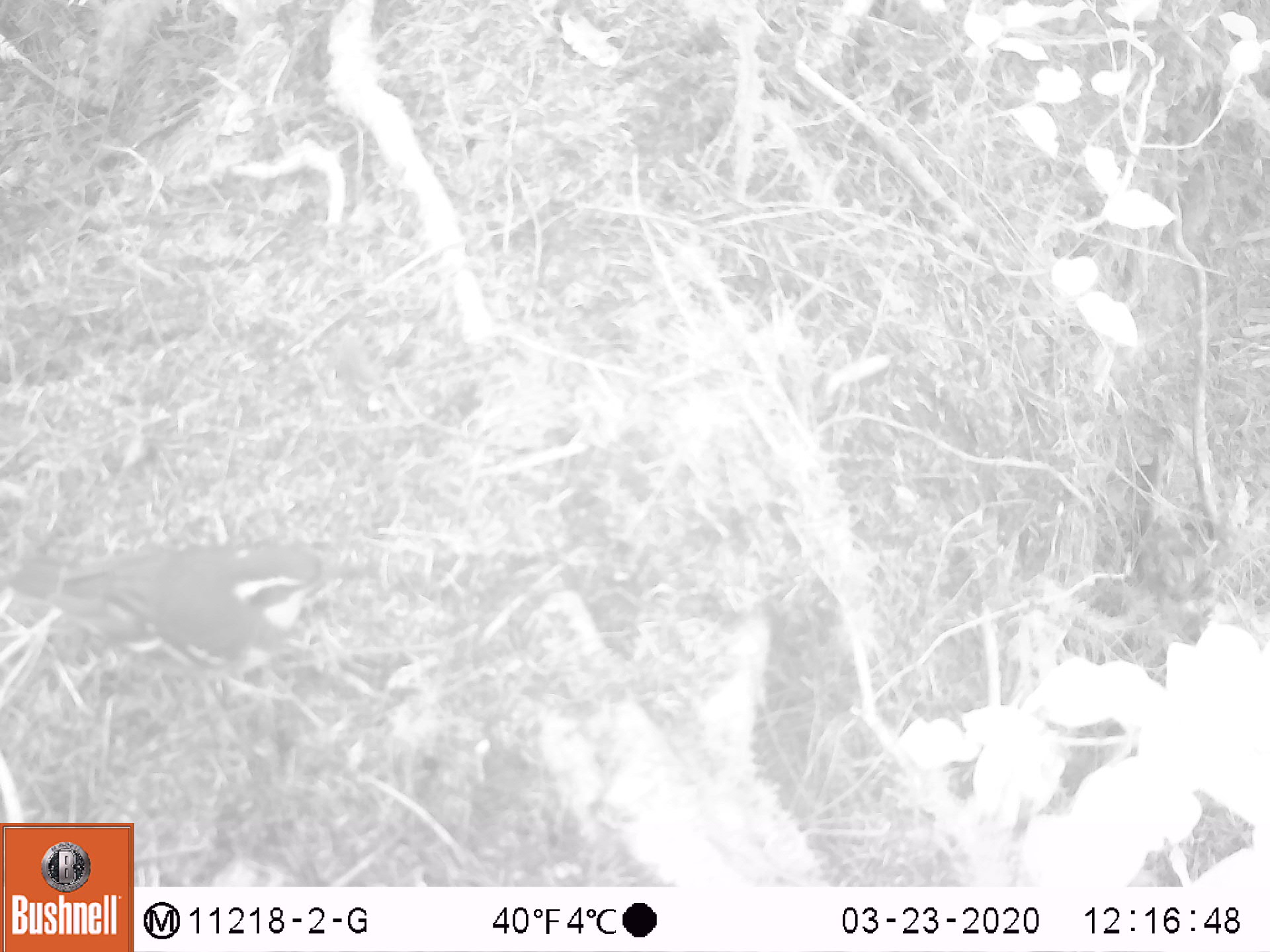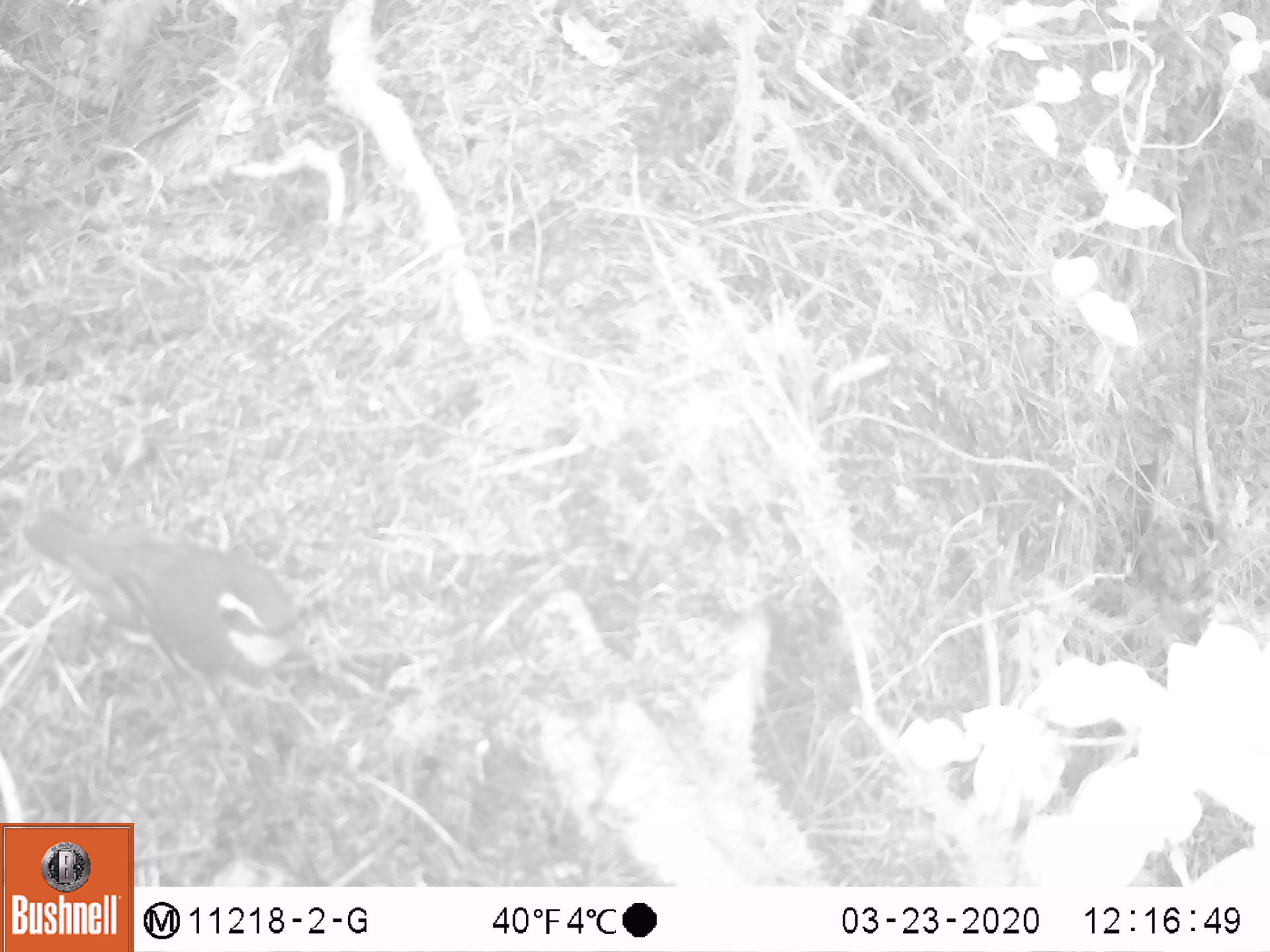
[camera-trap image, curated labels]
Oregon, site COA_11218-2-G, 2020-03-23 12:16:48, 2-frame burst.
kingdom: Animalia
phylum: Chordata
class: Aves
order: Passeriformes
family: Turdidae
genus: Ixoreus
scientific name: Ixoreus naevius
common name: varied thrush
Varied thrush (Ixoreus naevius).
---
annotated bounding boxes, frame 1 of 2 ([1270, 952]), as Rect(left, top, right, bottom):
varied thrush: Rect(0, 543, 356, 674)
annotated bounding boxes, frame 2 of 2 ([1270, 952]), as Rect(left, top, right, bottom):
varied thrush: Rect(25, 511, 317, 707)